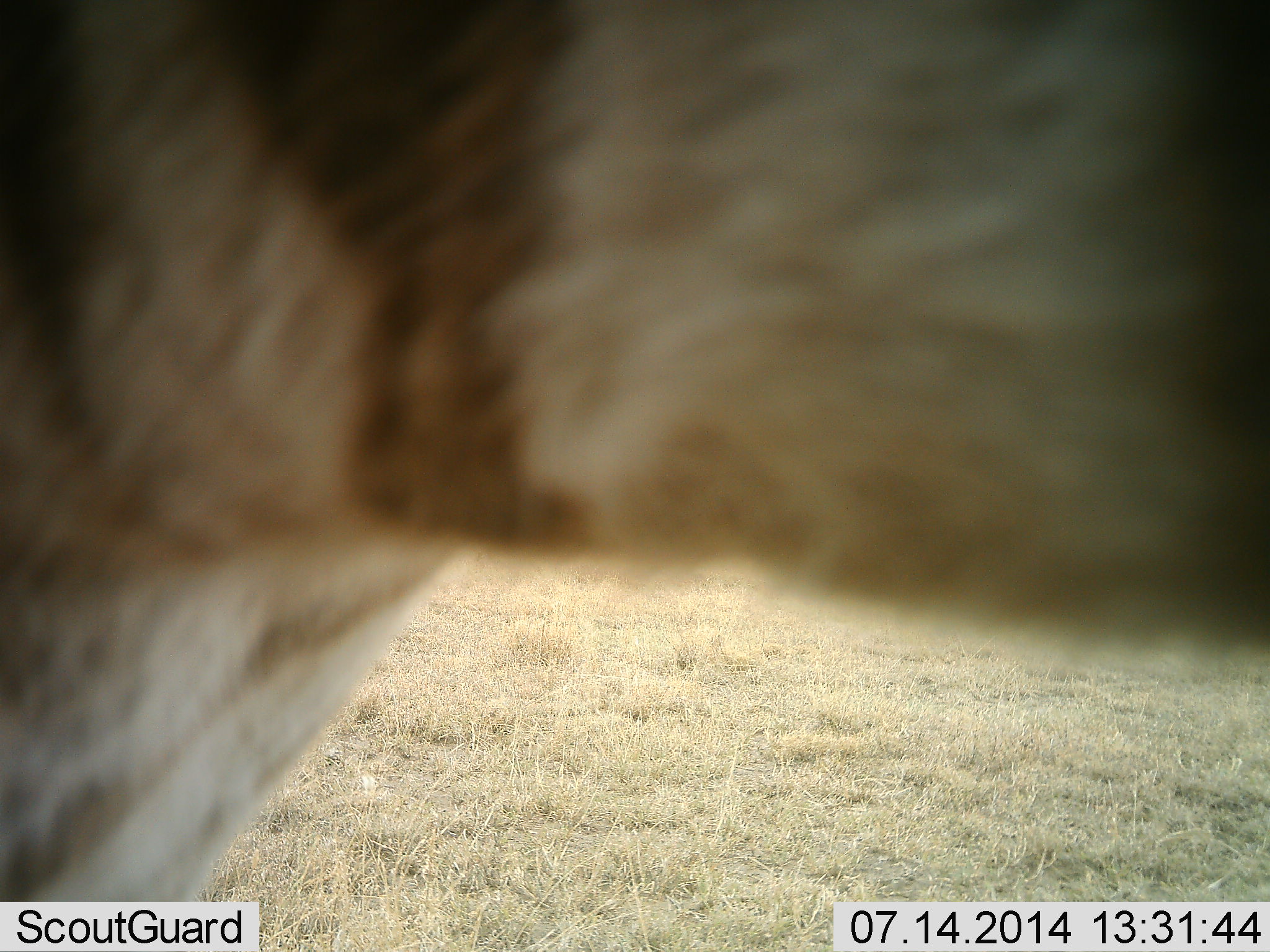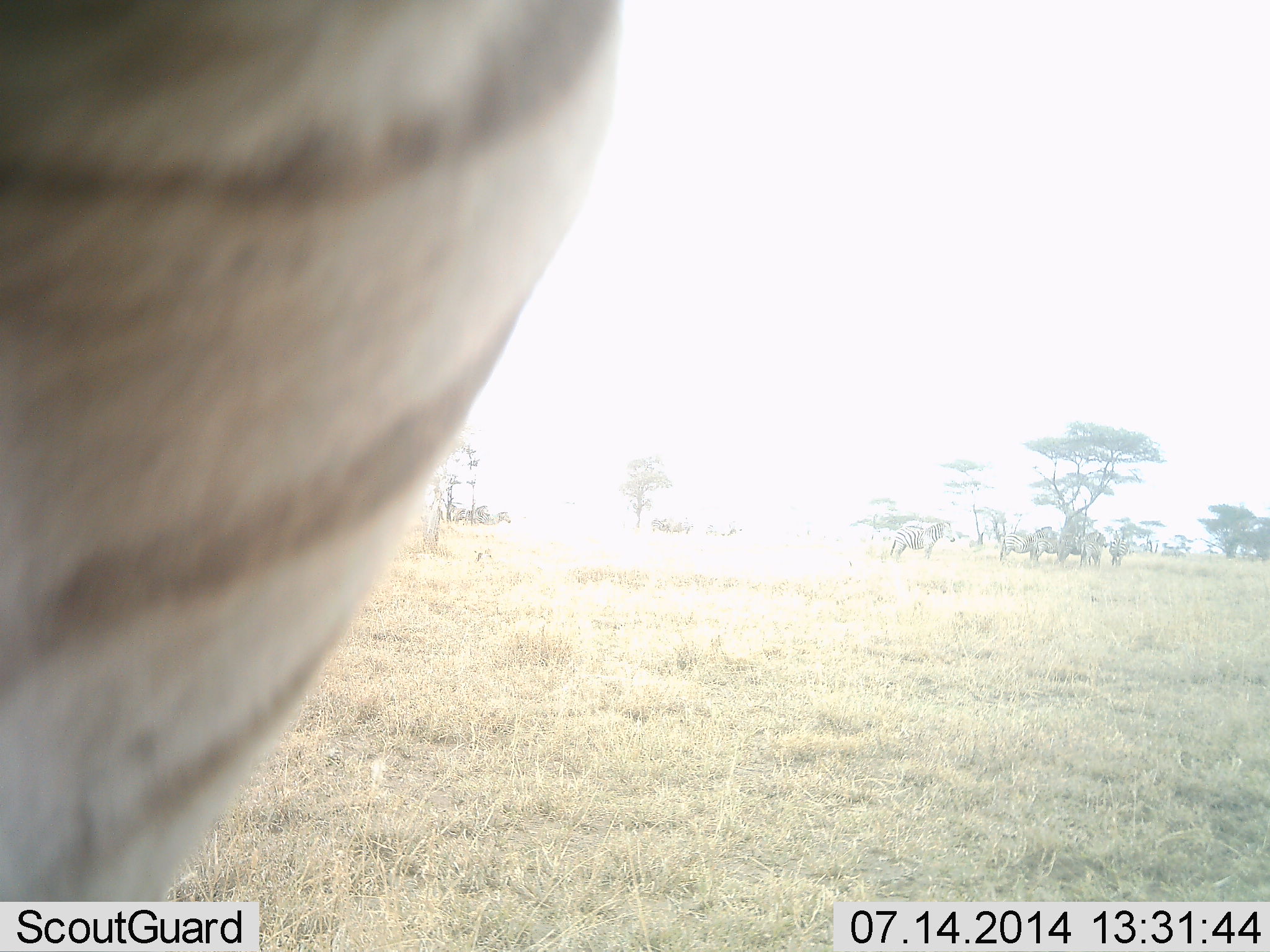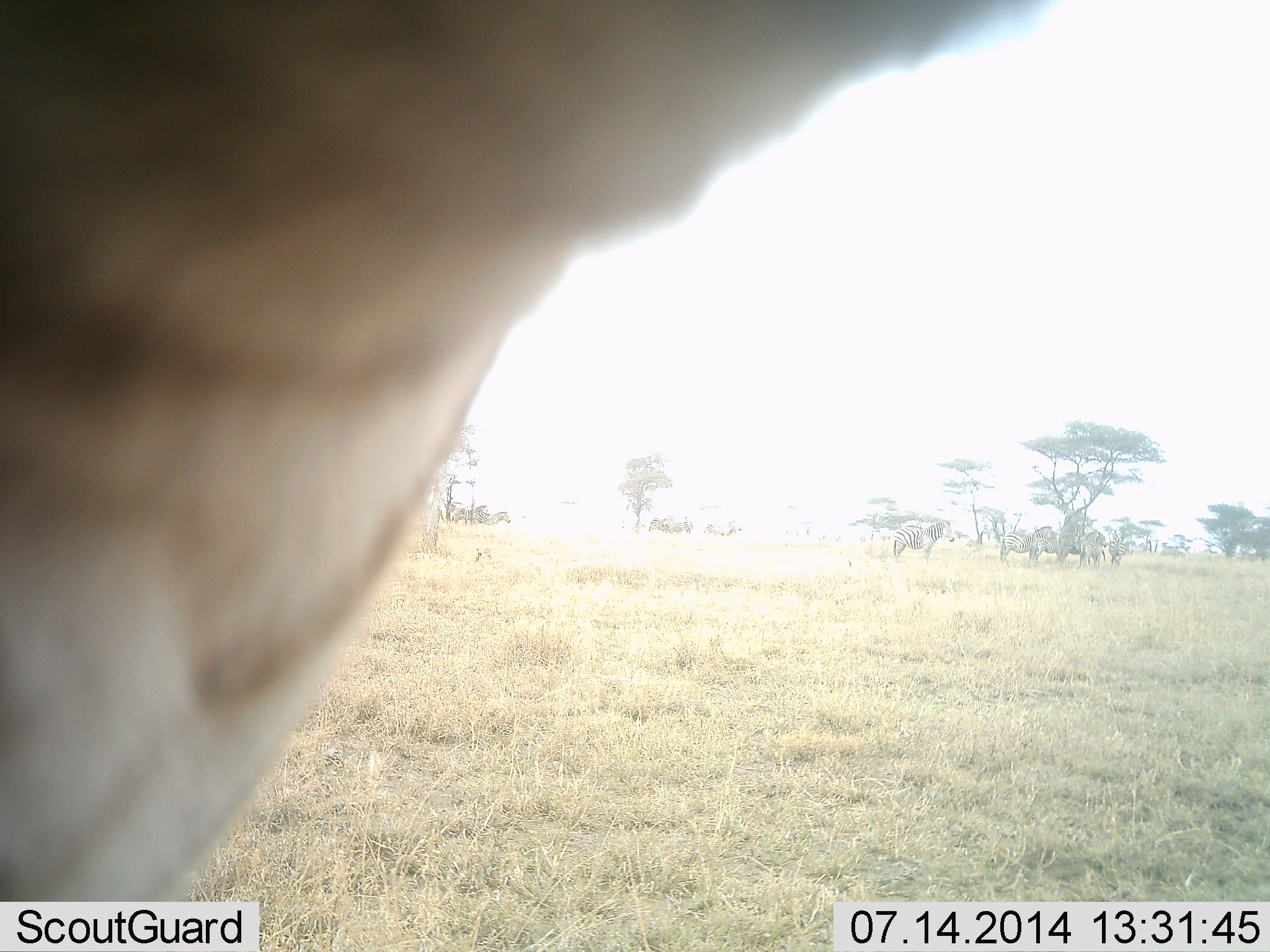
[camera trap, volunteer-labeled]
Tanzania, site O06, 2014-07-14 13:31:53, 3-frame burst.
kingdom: Animalia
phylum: Chordata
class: Mammalia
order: Perissodactyla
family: Equidae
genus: Equus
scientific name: Equus quagga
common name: plains zebra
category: zebra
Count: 5.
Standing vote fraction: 80%.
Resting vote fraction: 10%.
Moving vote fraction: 10%.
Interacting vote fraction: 0%.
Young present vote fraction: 0%.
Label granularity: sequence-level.